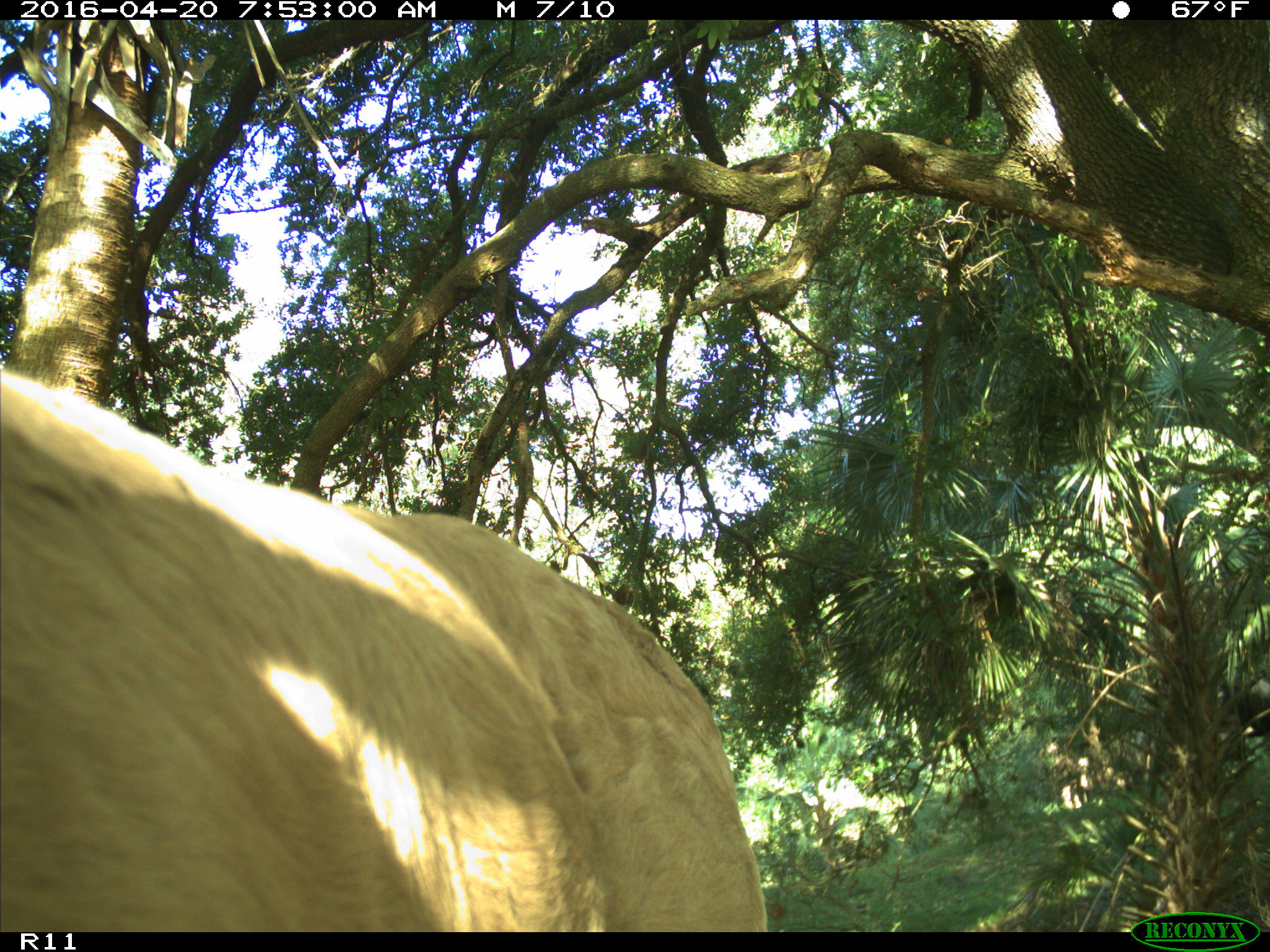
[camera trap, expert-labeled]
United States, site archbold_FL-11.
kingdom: Animalia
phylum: Chordata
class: Mammalia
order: Artiodactyla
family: Bovidae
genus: Bos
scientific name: Bos taurus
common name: domestic cow